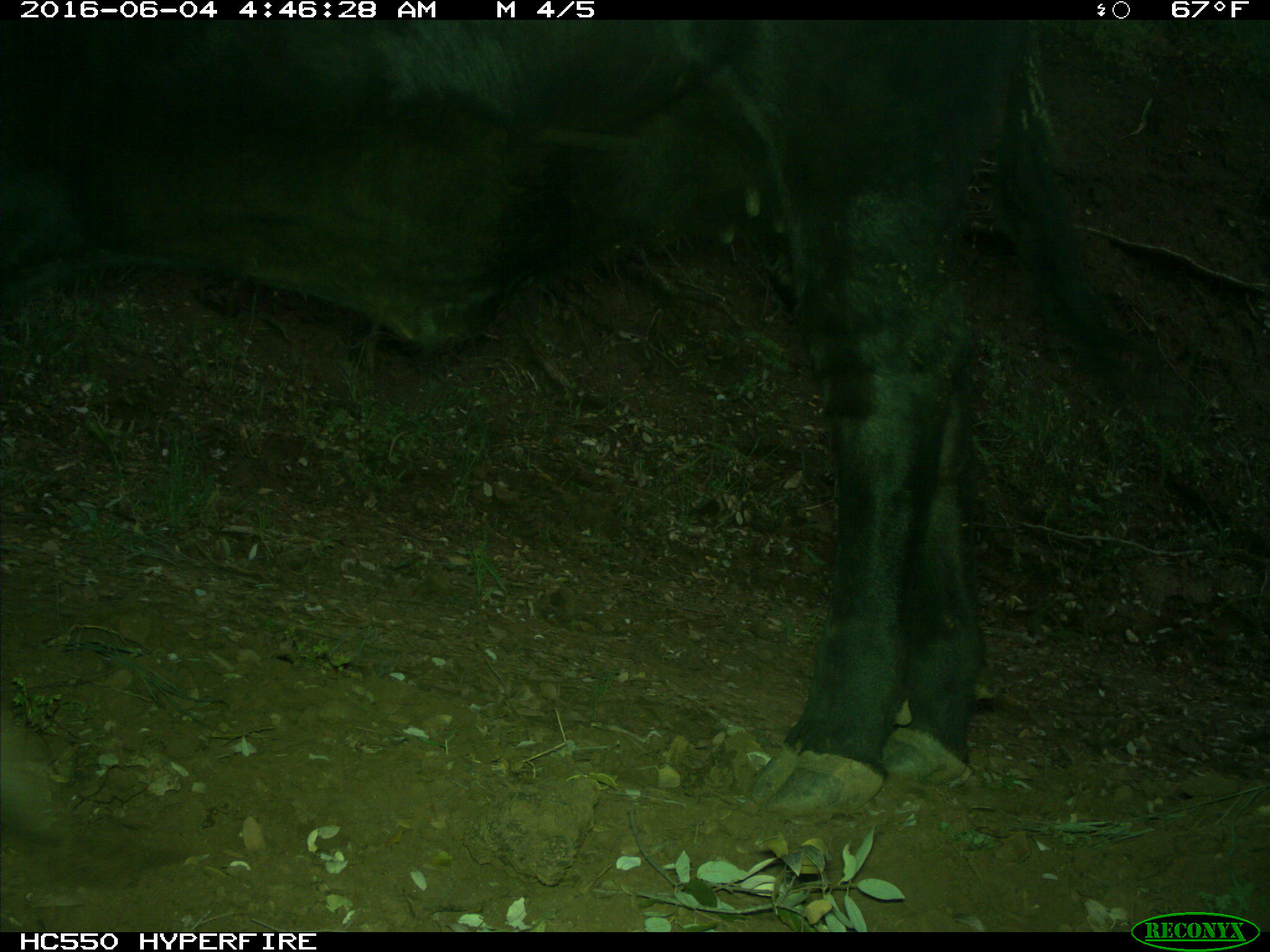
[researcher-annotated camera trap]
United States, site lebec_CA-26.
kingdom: Animalia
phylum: Chordata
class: Mammalia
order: Artiodactyla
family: Bovidae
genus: Bos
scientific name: Bos taurus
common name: domestic cow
Bos taurus (domestic cow).